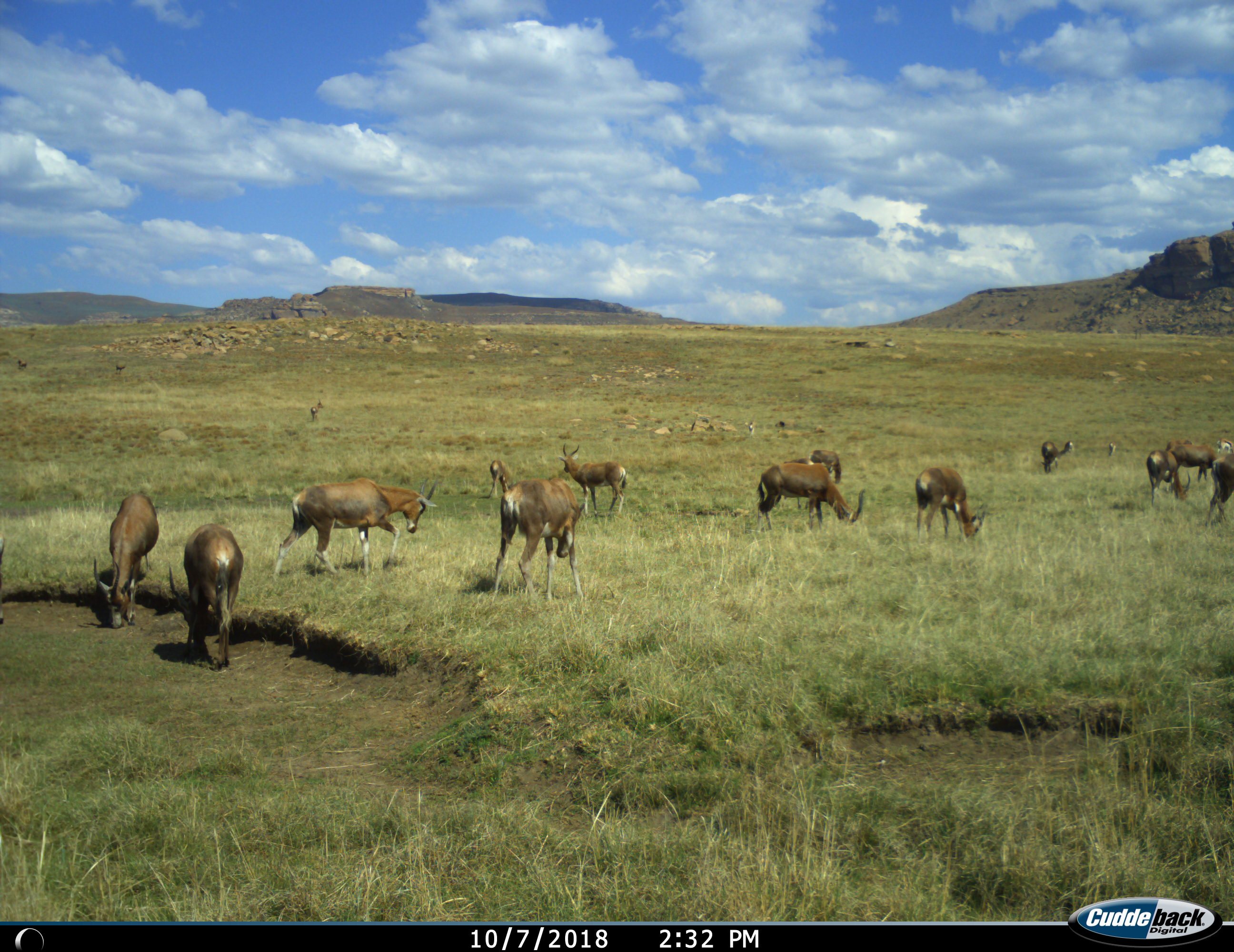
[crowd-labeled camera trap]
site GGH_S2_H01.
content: unidentified animal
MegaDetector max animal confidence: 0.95